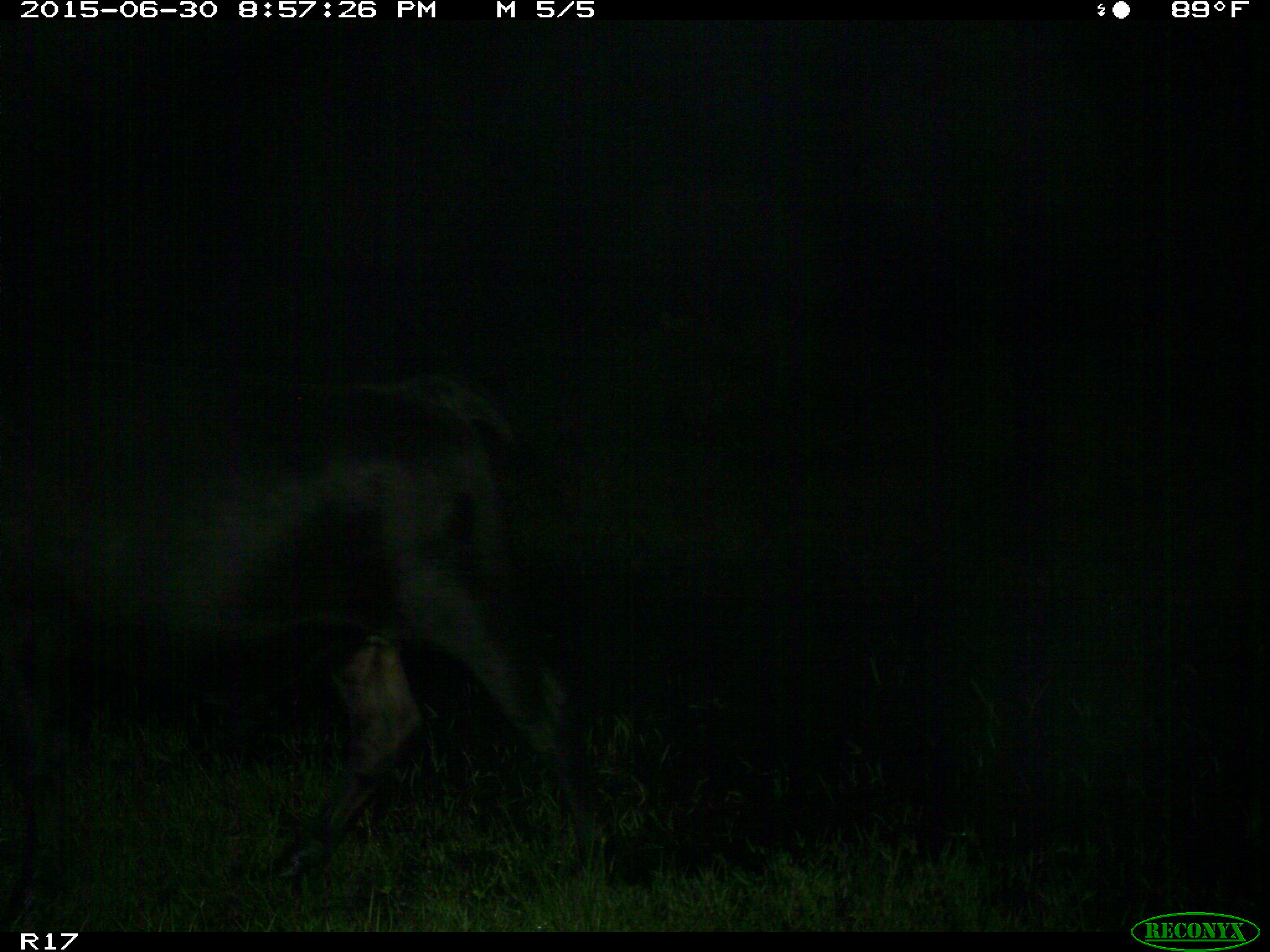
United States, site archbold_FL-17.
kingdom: Animalia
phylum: Chordata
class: Mammalia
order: Artiodactyla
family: Bovidae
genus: Bos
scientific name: Bos taurus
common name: domestic cow